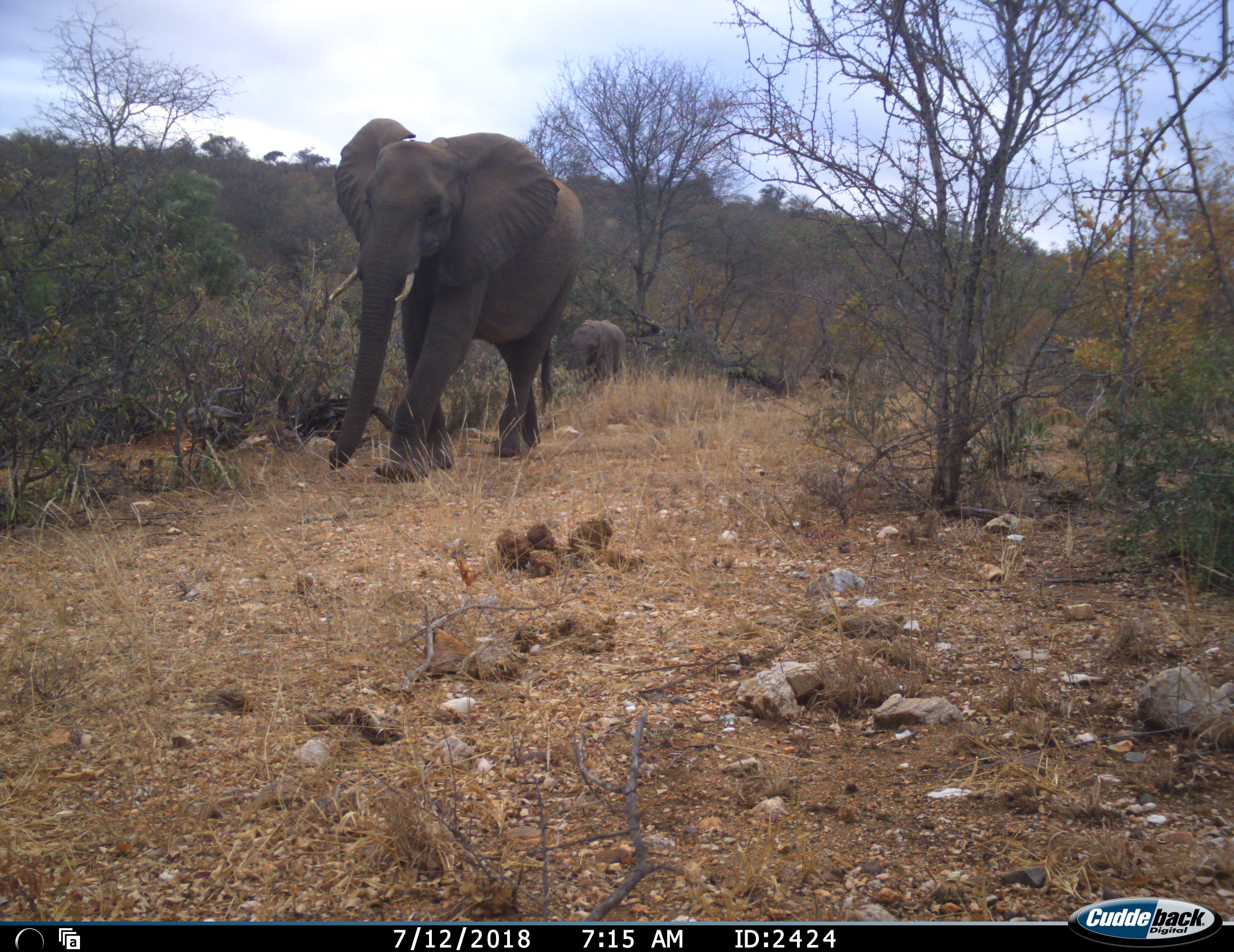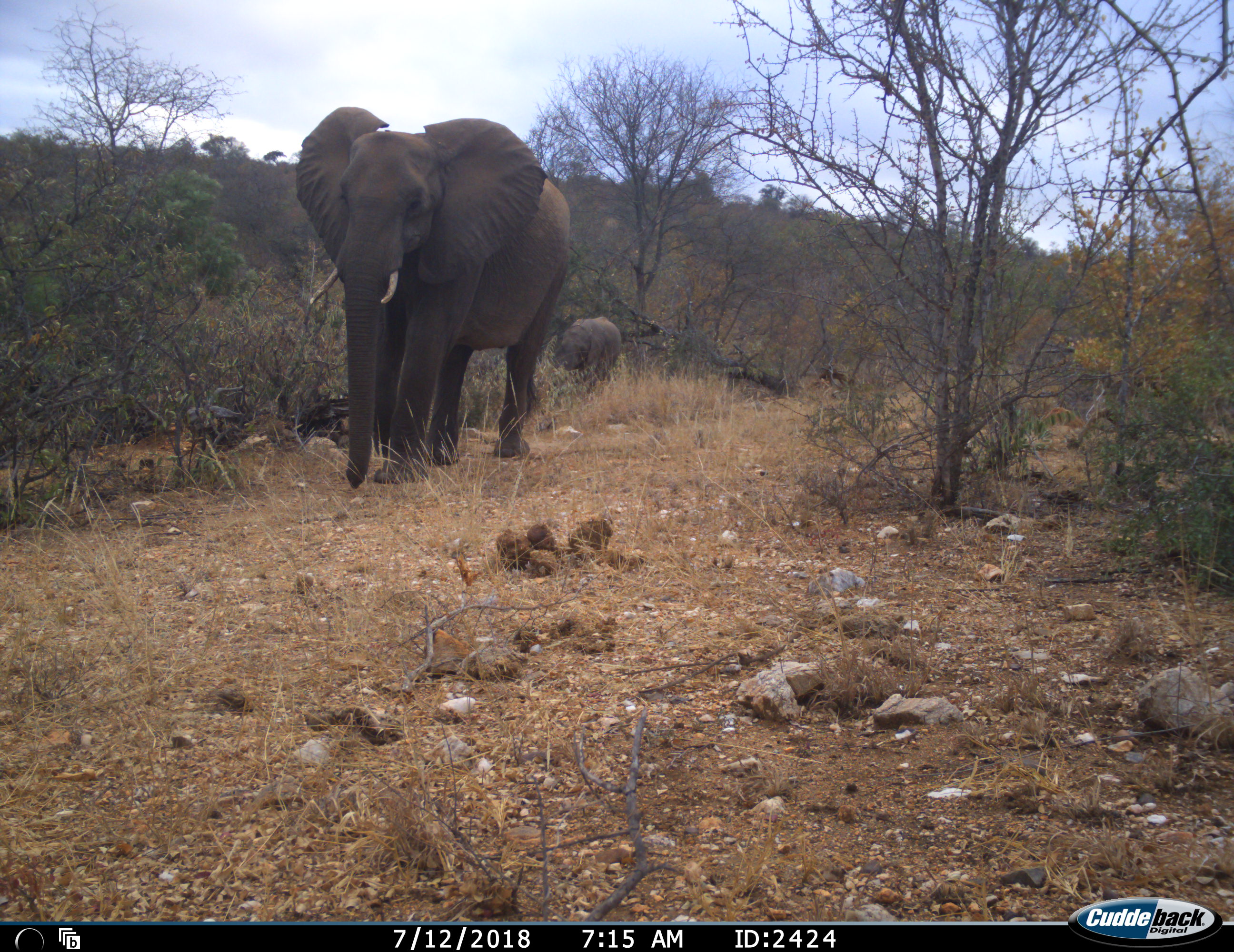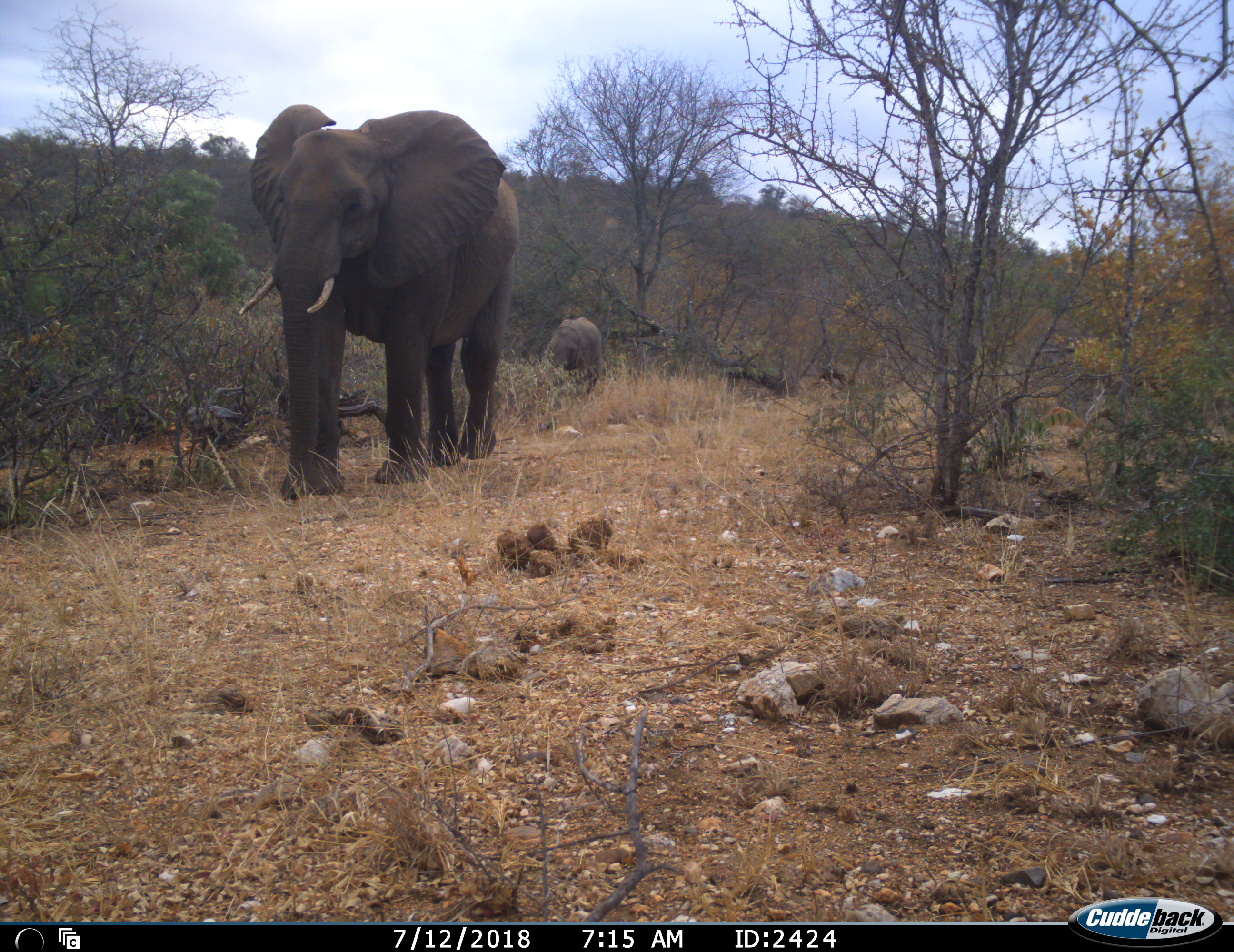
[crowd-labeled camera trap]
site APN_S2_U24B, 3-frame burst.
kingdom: Animalia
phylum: Chordata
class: Mammalia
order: Proboscidea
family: Elephantidae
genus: Loxodonta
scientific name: Loxodonta africana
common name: african bush elephant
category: elephant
Elephant (african bush elephant) (Loxodonta africana), count 2. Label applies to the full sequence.